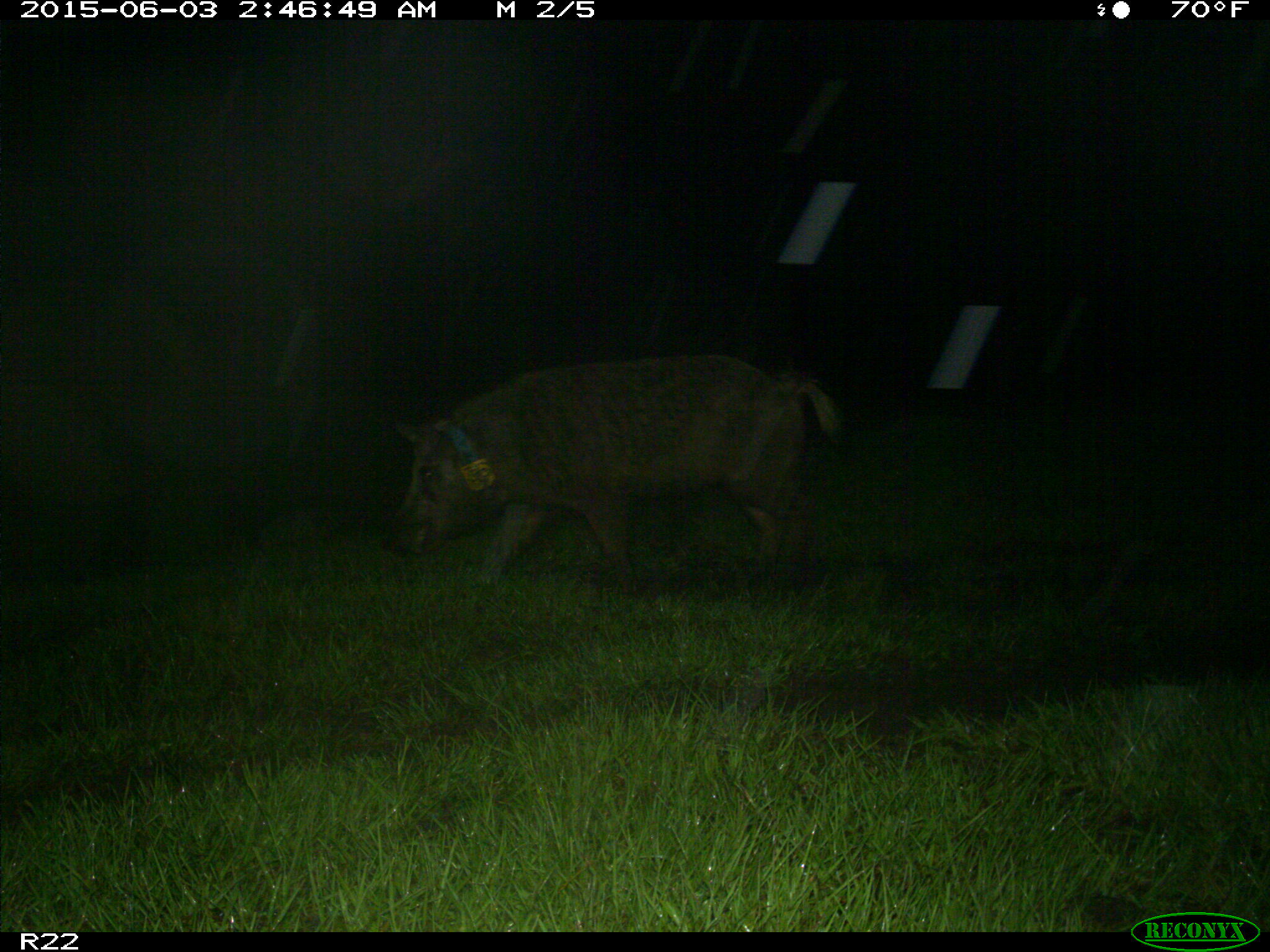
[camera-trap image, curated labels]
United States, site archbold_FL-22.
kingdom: Animalia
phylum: Chordata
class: Mammalia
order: Artiodactyla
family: Bovidae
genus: Bos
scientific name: Bos taurus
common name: domestic cow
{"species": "Bos taurus (domestic cow)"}